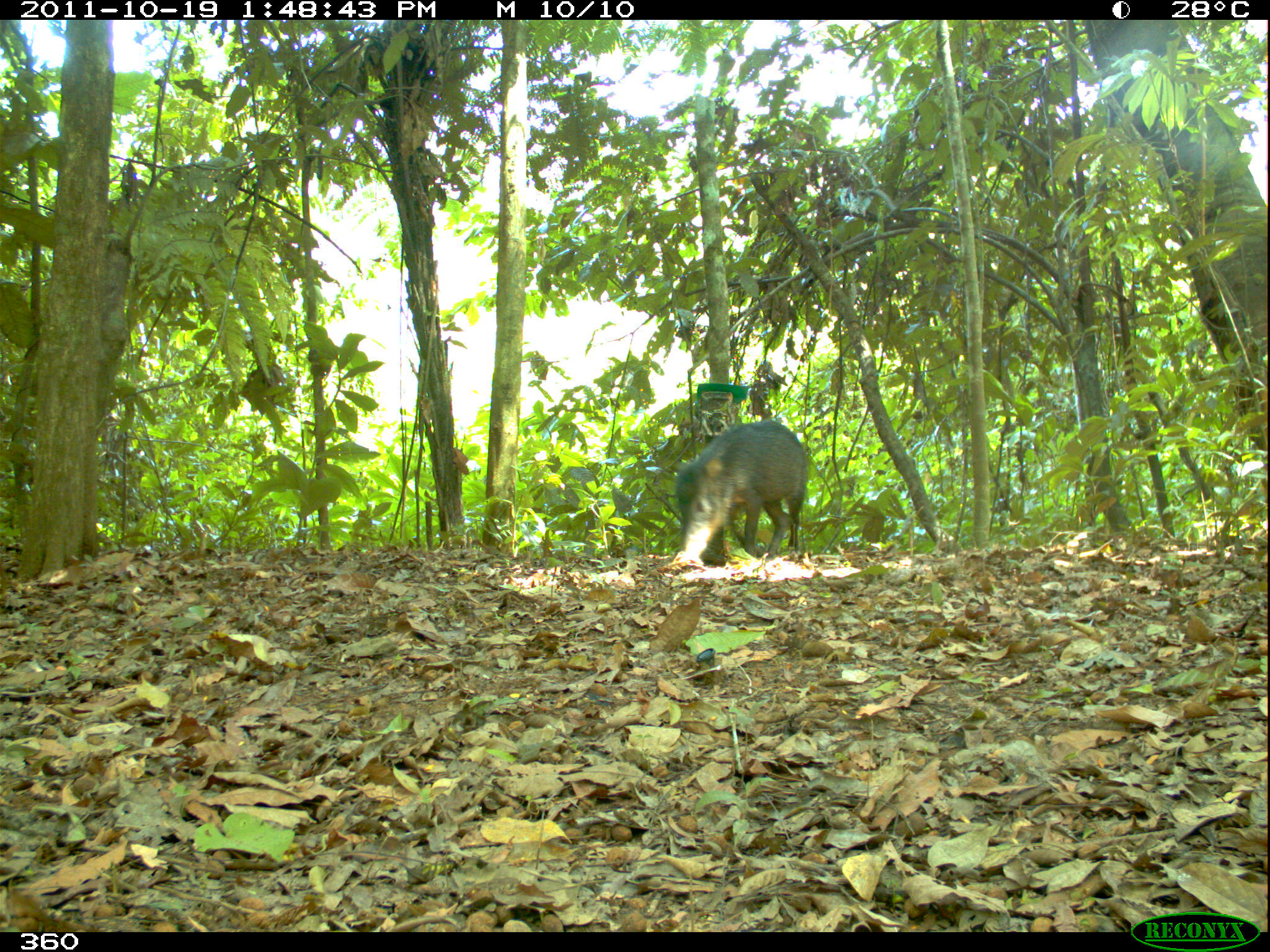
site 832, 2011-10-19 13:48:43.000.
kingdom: Animalia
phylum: Chordata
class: Mammalia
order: Artiodactyla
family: Tayassuidae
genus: Tayassu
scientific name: Tayassu pecari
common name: white-lipped peccary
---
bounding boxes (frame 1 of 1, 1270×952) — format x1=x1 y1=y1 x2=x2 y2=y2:
tayassu pecari: x1=674 y1=419 x2=807 y2=565